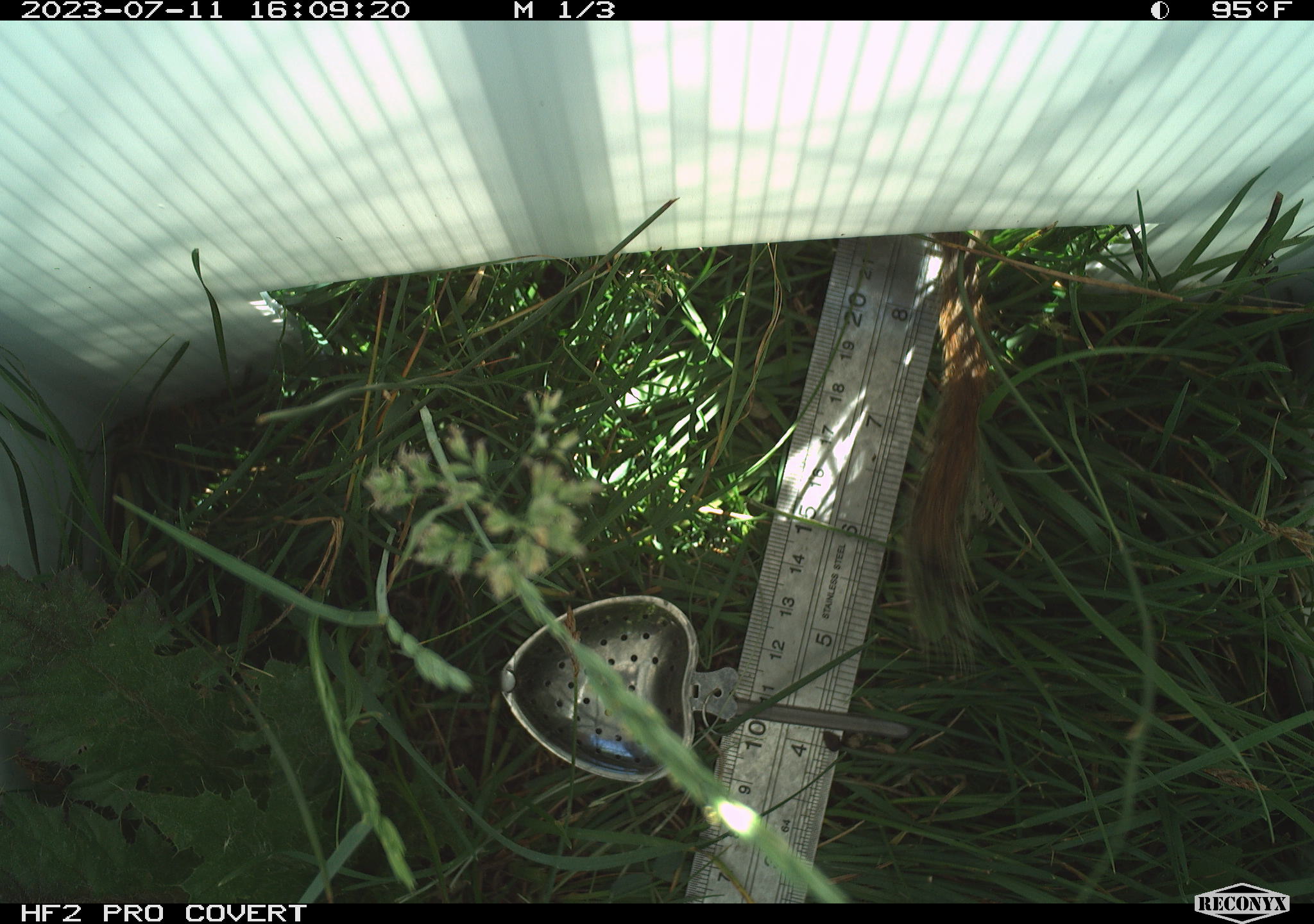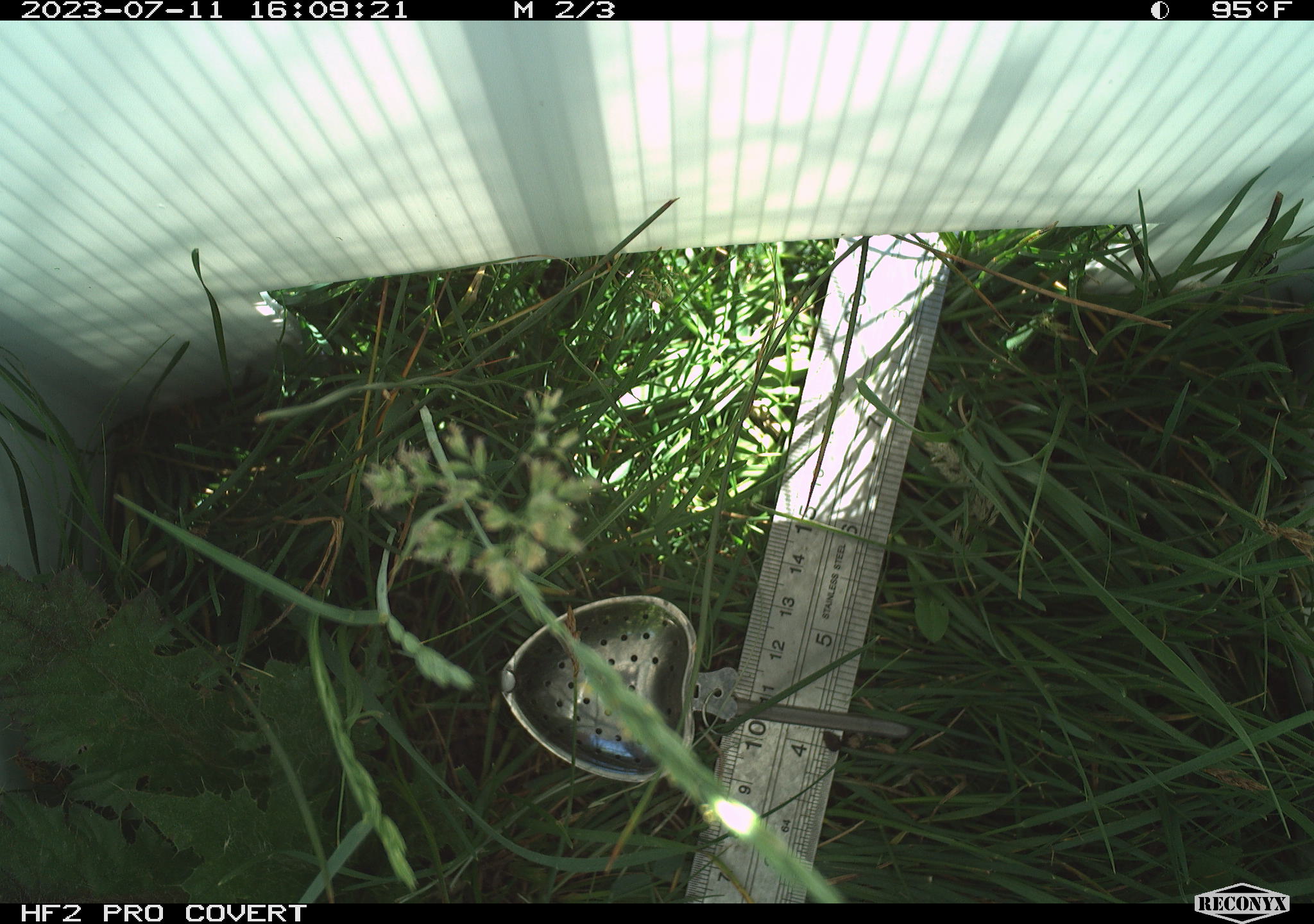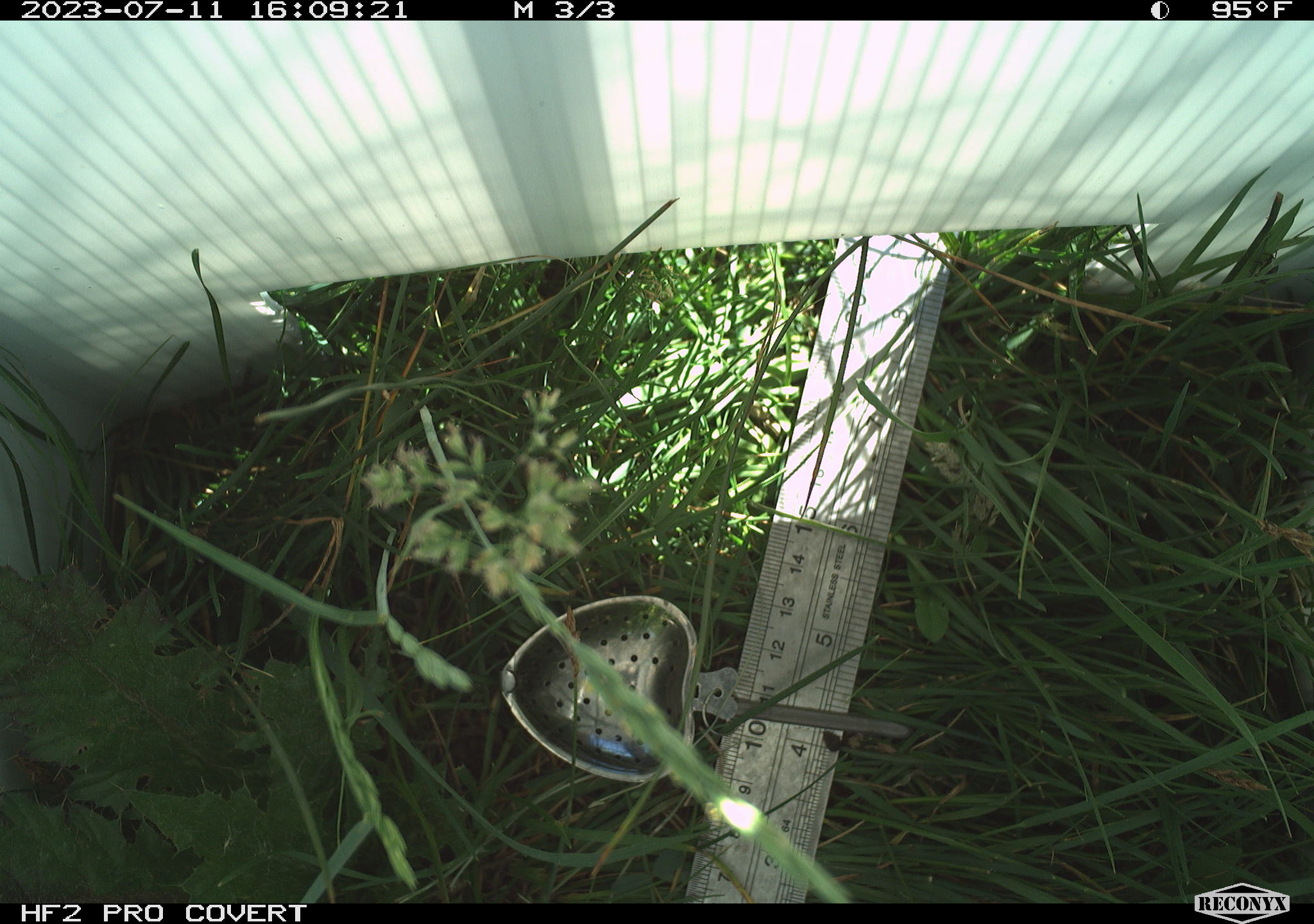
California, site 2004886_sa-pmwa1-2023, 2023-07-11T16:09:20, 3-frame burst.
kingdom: Animalia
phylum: Chordata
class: Mammalia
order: Rodentia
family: Sciuridae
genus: Urocitellus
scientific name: Urocitellus beldingi beldingi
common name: belding's ground squirrel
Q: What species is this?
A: Belding's ground squirrel (Urocitellus beldingi beldingi).